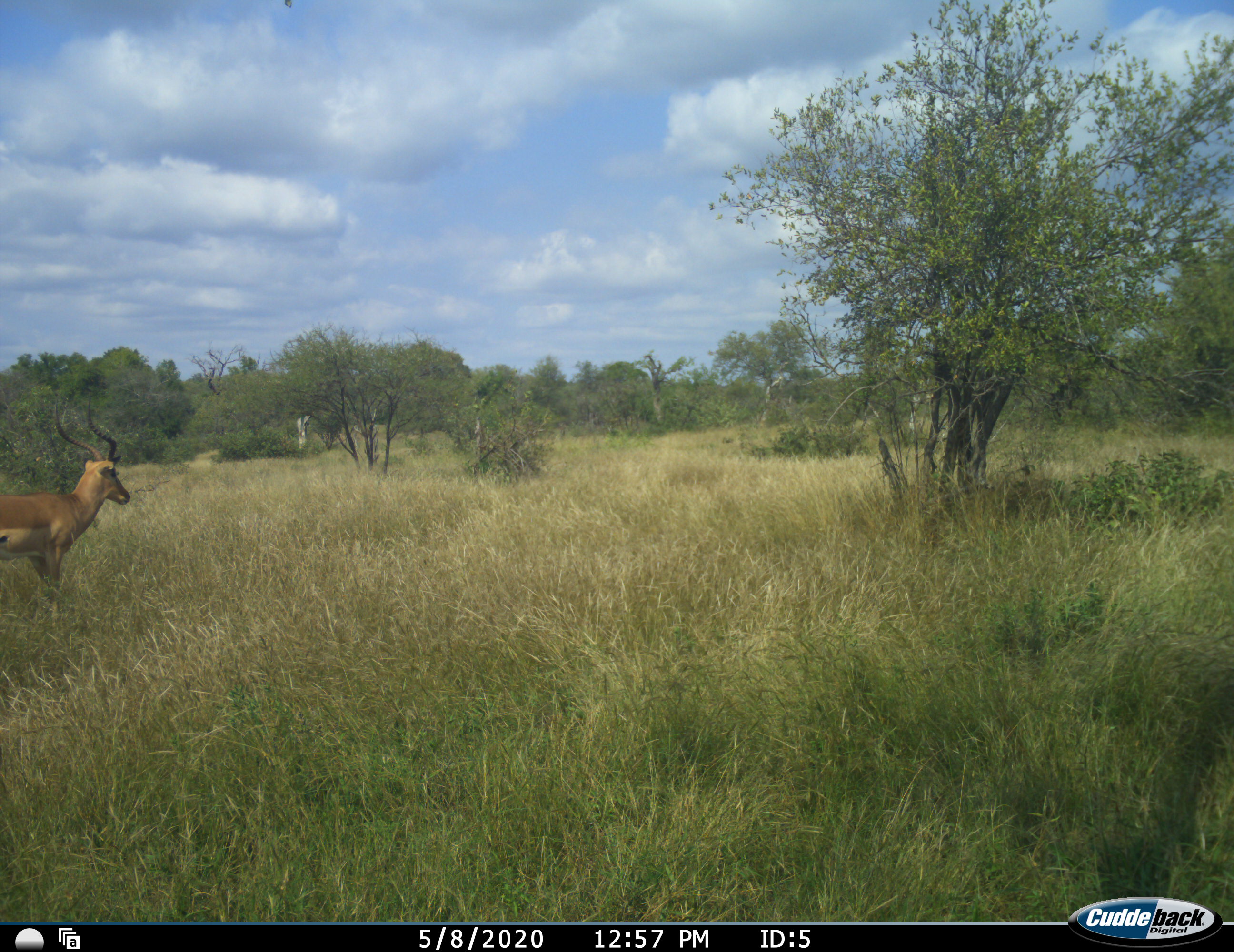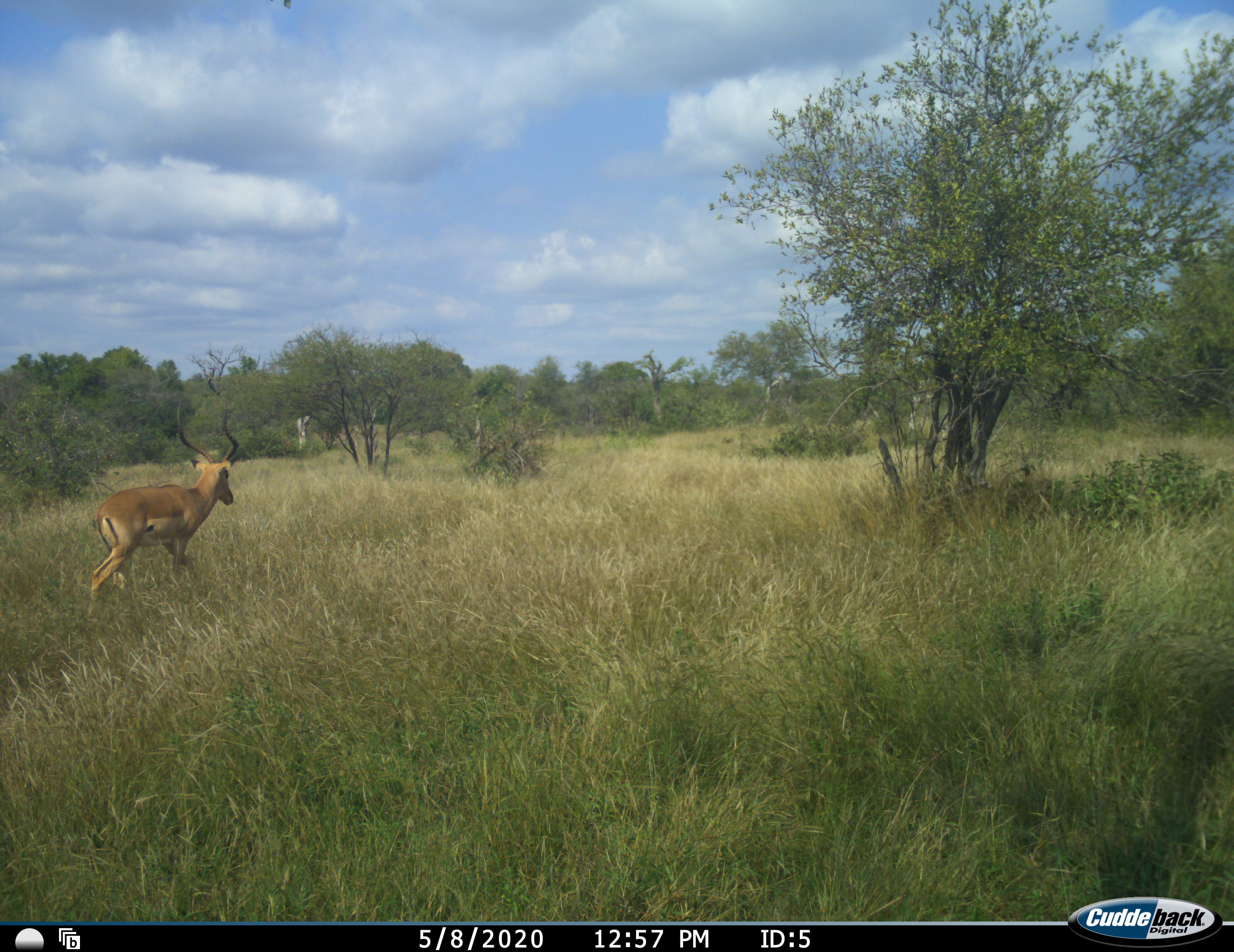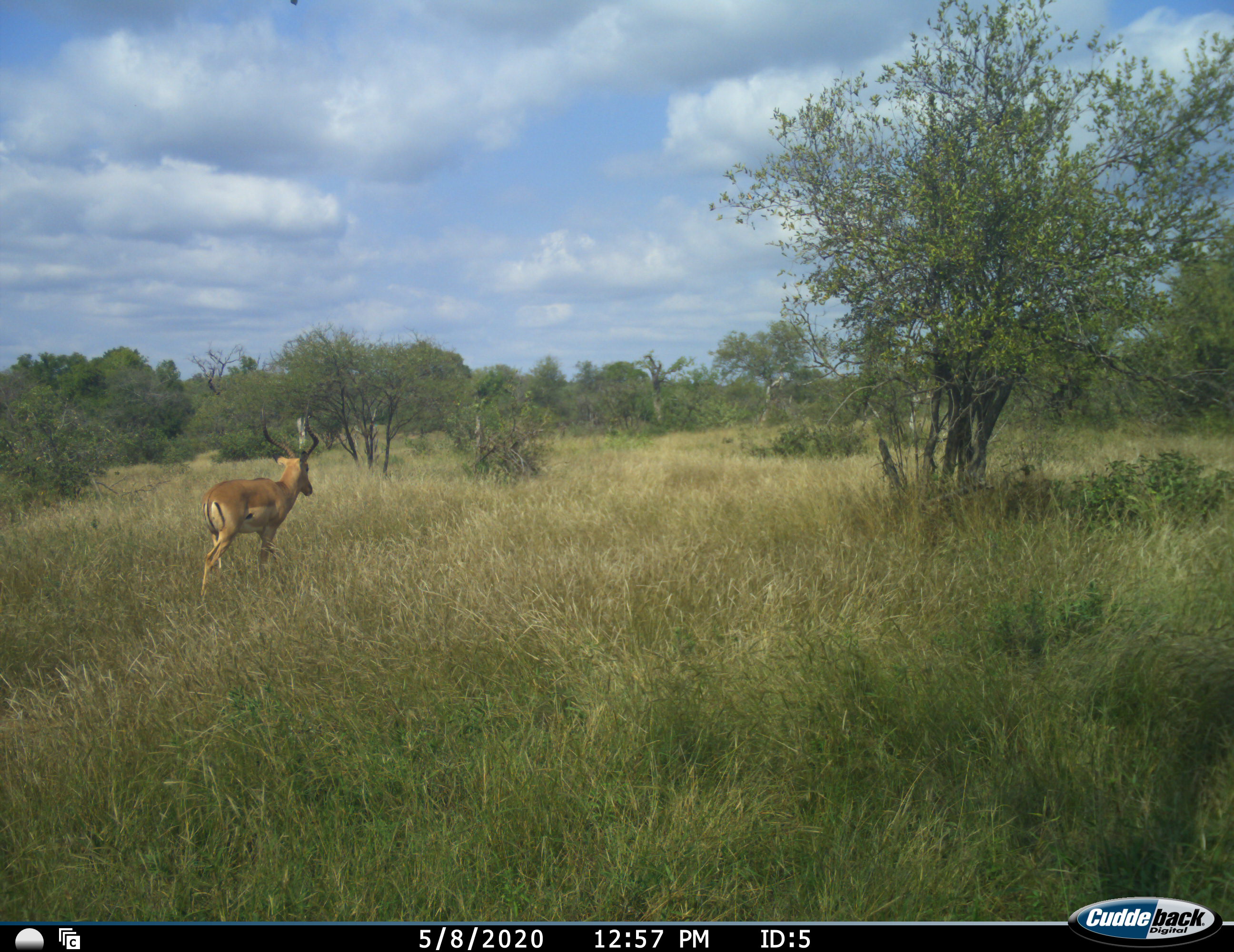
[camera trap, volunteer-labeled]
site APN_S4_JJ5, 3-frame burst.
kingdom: Animalia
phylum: Chordata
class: Mammalia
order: Artiodactyla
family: Bovidae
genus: Aepyceros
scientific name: Aepyceros melampus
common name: impala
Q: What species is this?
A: Impala (Aepyceros melampus).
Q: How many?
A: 1.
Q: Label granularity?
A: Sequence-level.